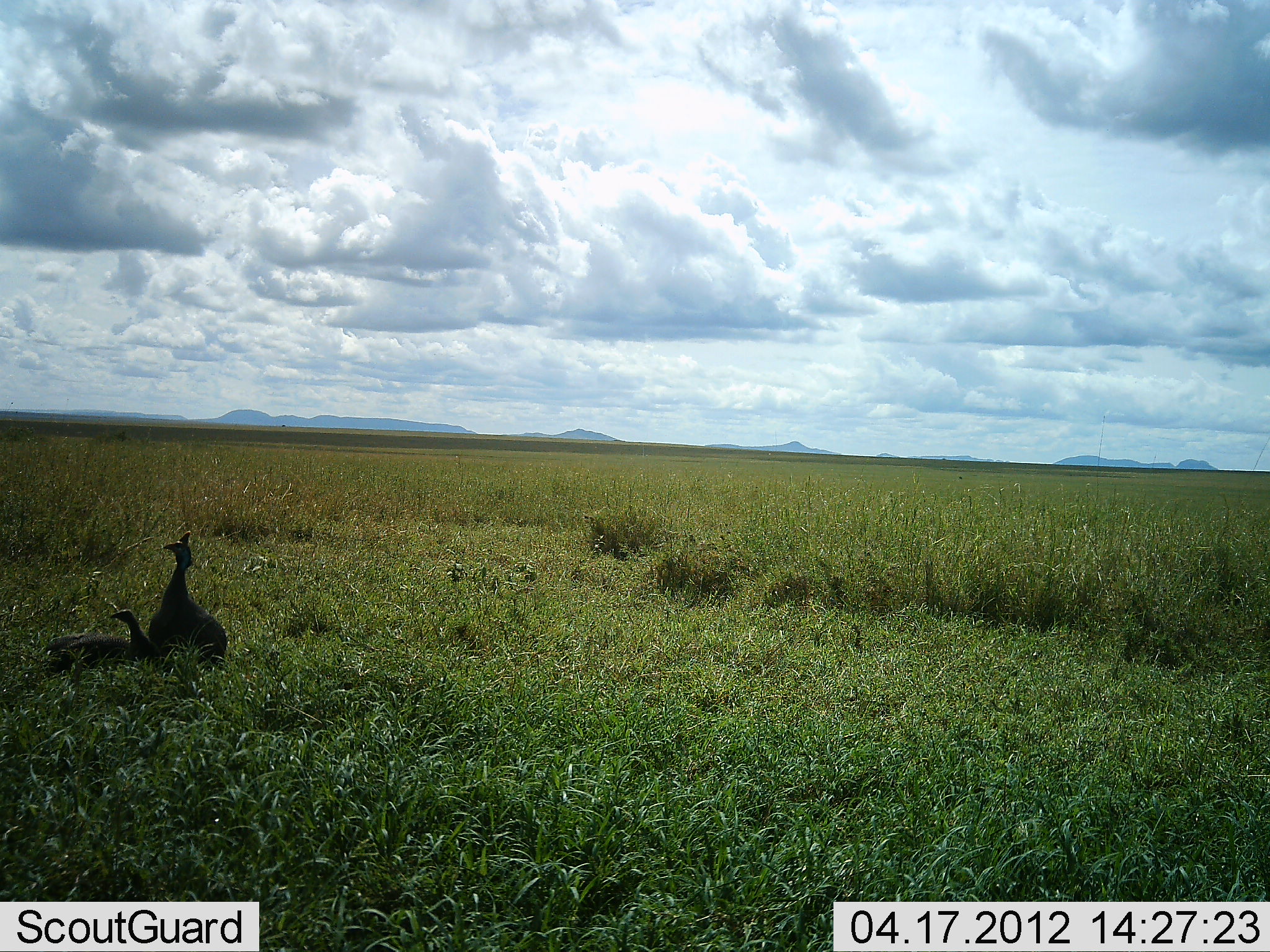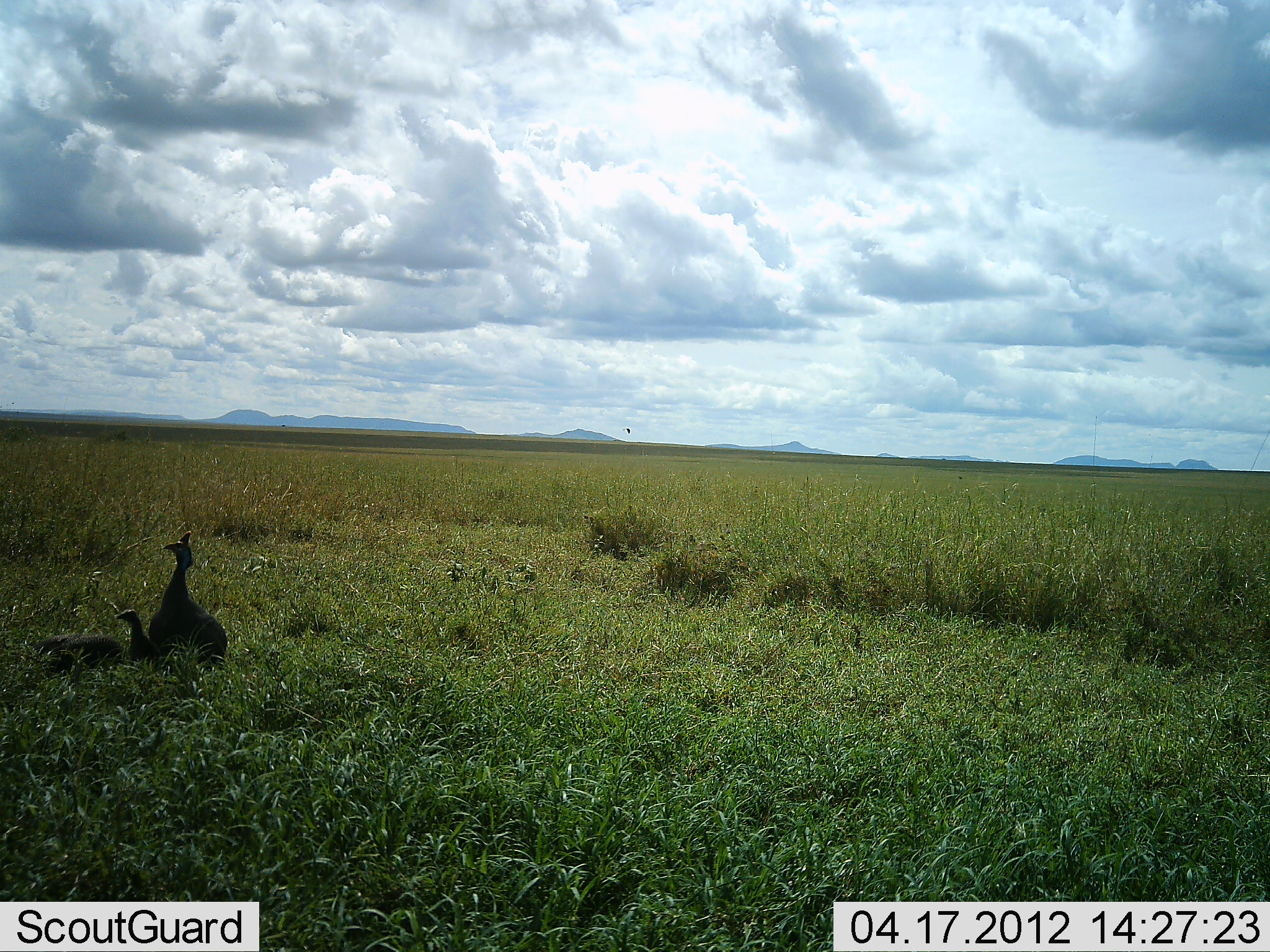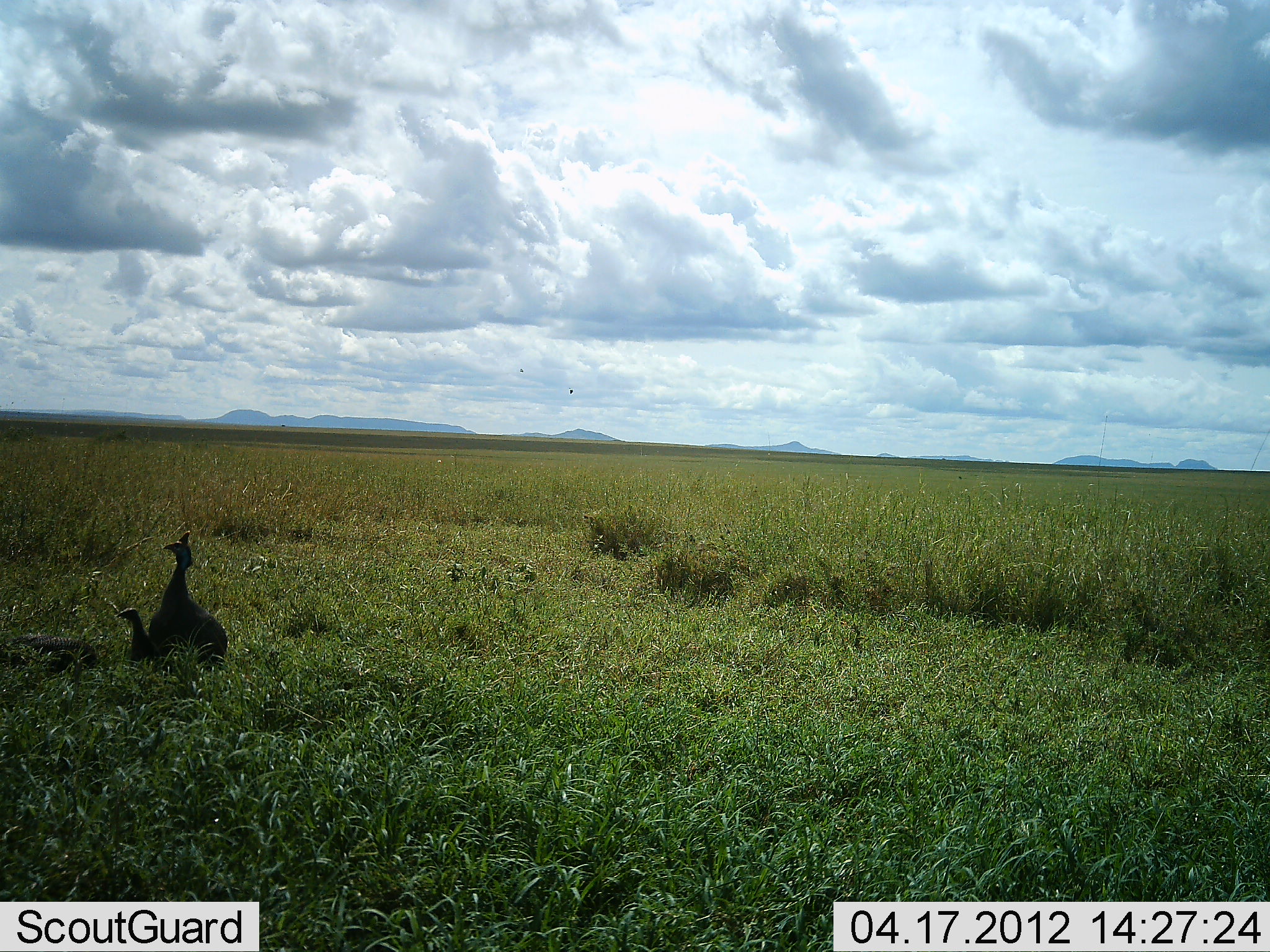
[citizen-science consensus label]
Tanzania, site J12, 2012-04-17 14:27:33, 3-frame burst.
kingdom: Animalia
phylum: Chordata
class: Aves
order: Galliformes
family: Numididae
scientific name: Numididae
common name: guinea fowl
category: guineafowl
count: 3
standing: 67%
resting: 42%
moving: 42%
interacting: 4%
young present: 62%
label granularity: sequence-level